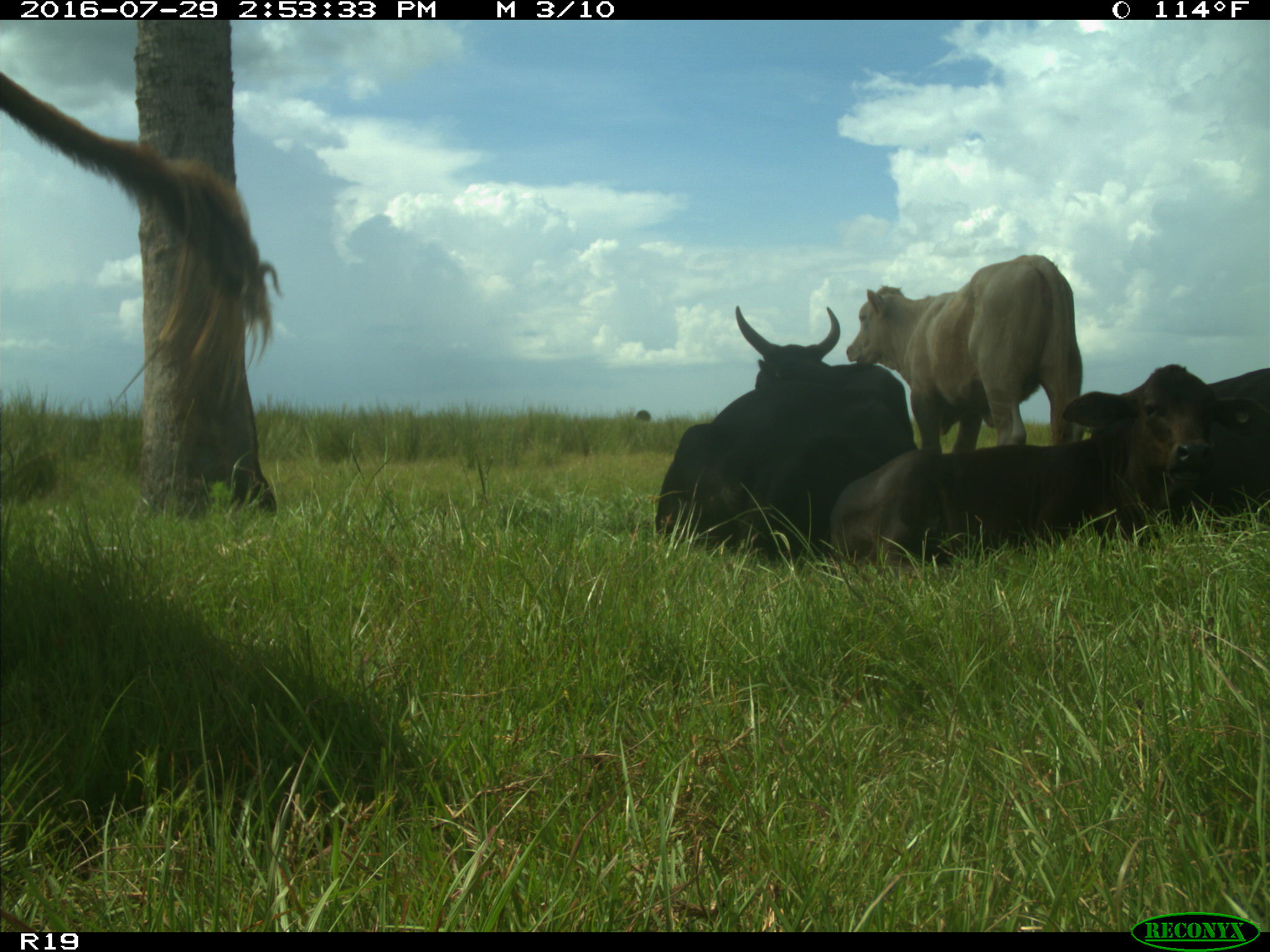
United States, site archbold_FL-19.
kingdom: Animalia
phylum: Chordata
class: Mammalia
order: Artiodactyla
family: Bovidae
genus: Bos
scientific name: Bos taurus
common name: domestic cow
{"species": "Bos taurus (domestic cow)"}